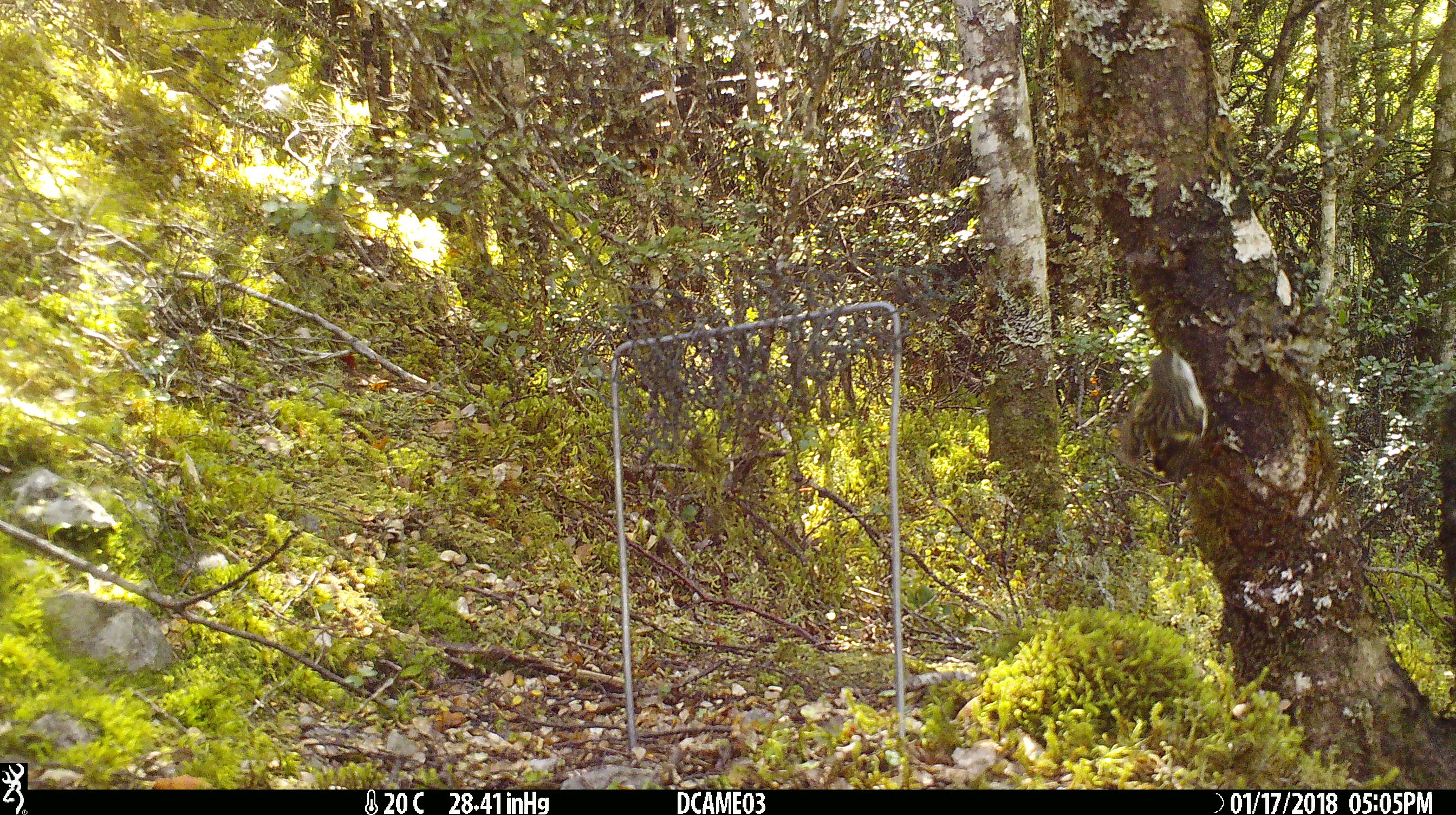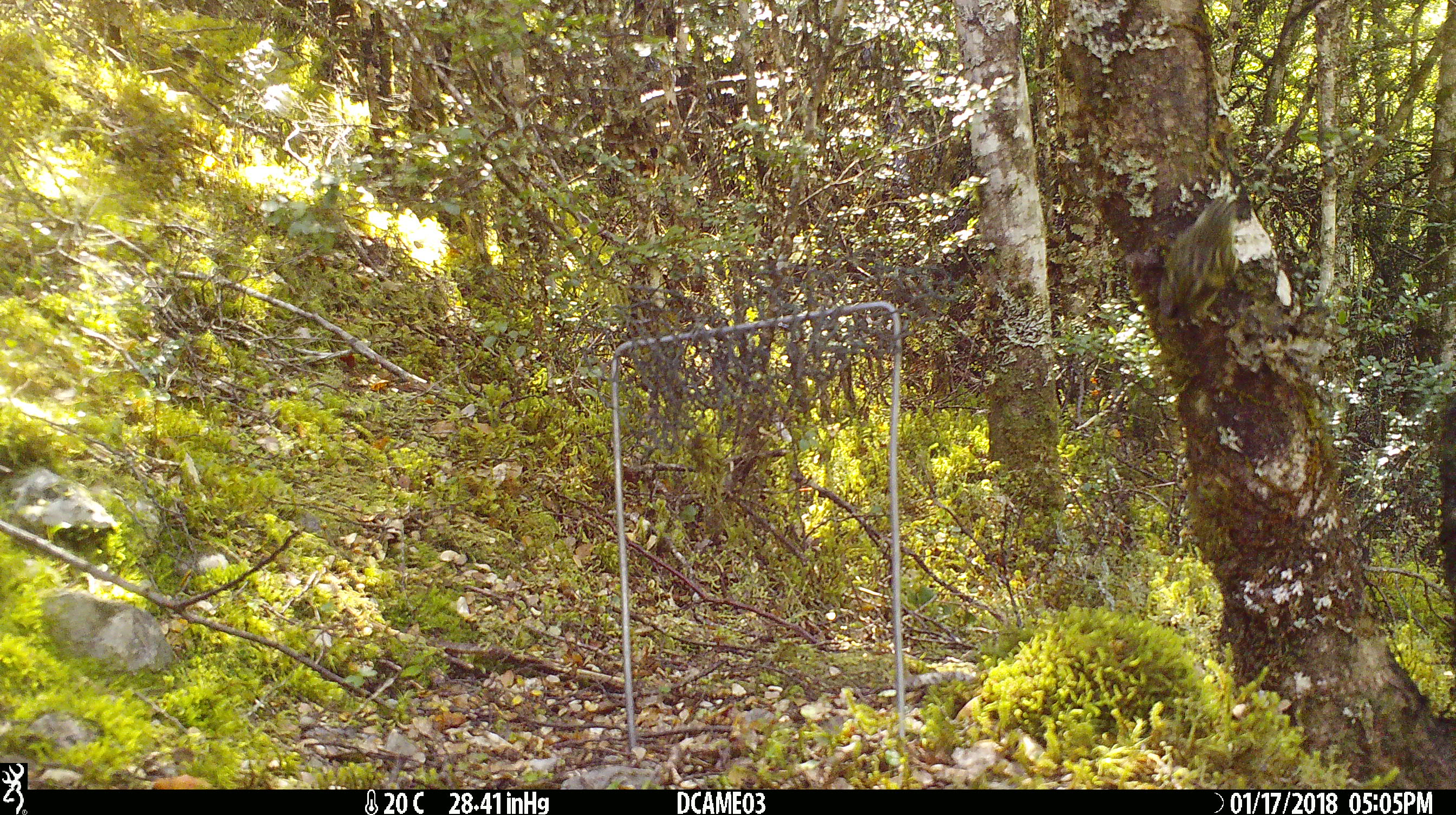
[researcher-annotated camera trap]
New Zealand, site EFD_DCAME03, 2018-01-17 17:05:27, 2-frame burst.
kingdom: Animalia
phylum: Chordata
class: Aves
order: Passeriformes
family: Acanthisittidae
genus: Acanthisitta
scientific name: Acanthisitta chloris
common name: rifleman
Rifleman (Acanthisitta chloris).